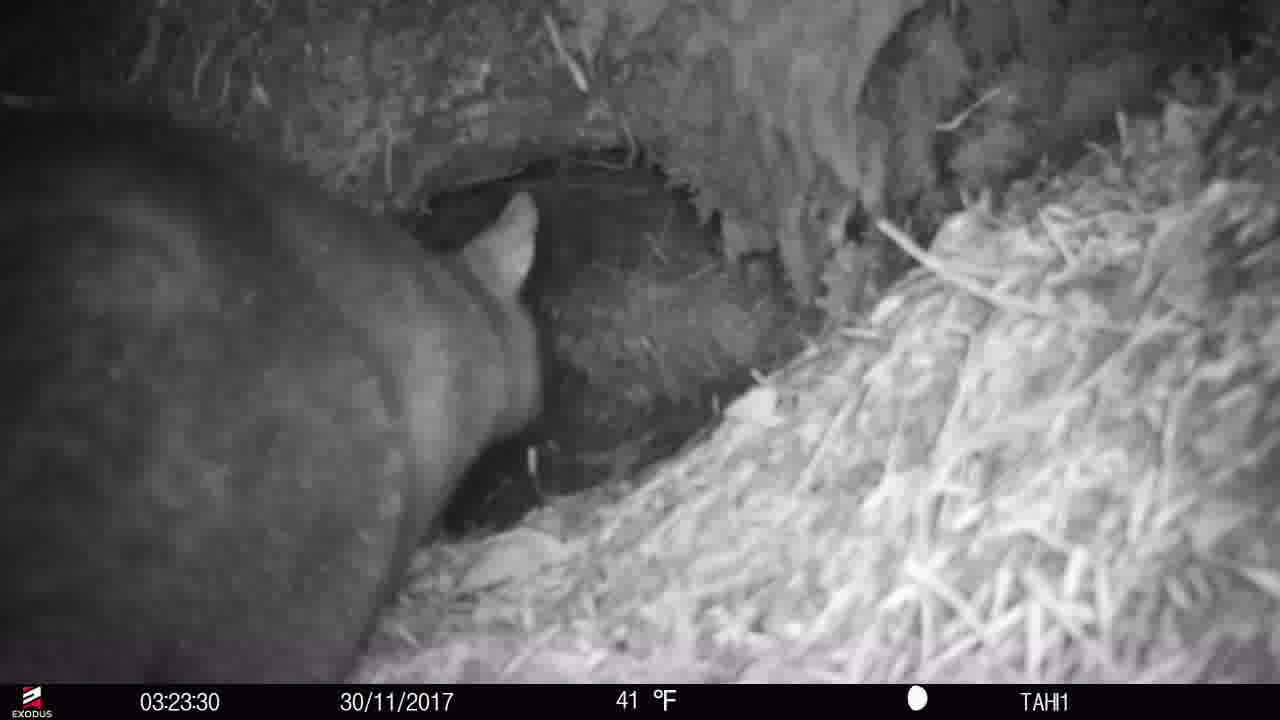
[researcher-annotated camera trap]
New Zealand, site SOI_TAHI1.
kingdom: Animalia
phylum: Chordata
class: Mammalia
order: Diprotodontia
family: Phalangeridae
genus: Trichosurus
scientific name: Trichosurus vulpecula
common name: common brushtail possum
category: possum